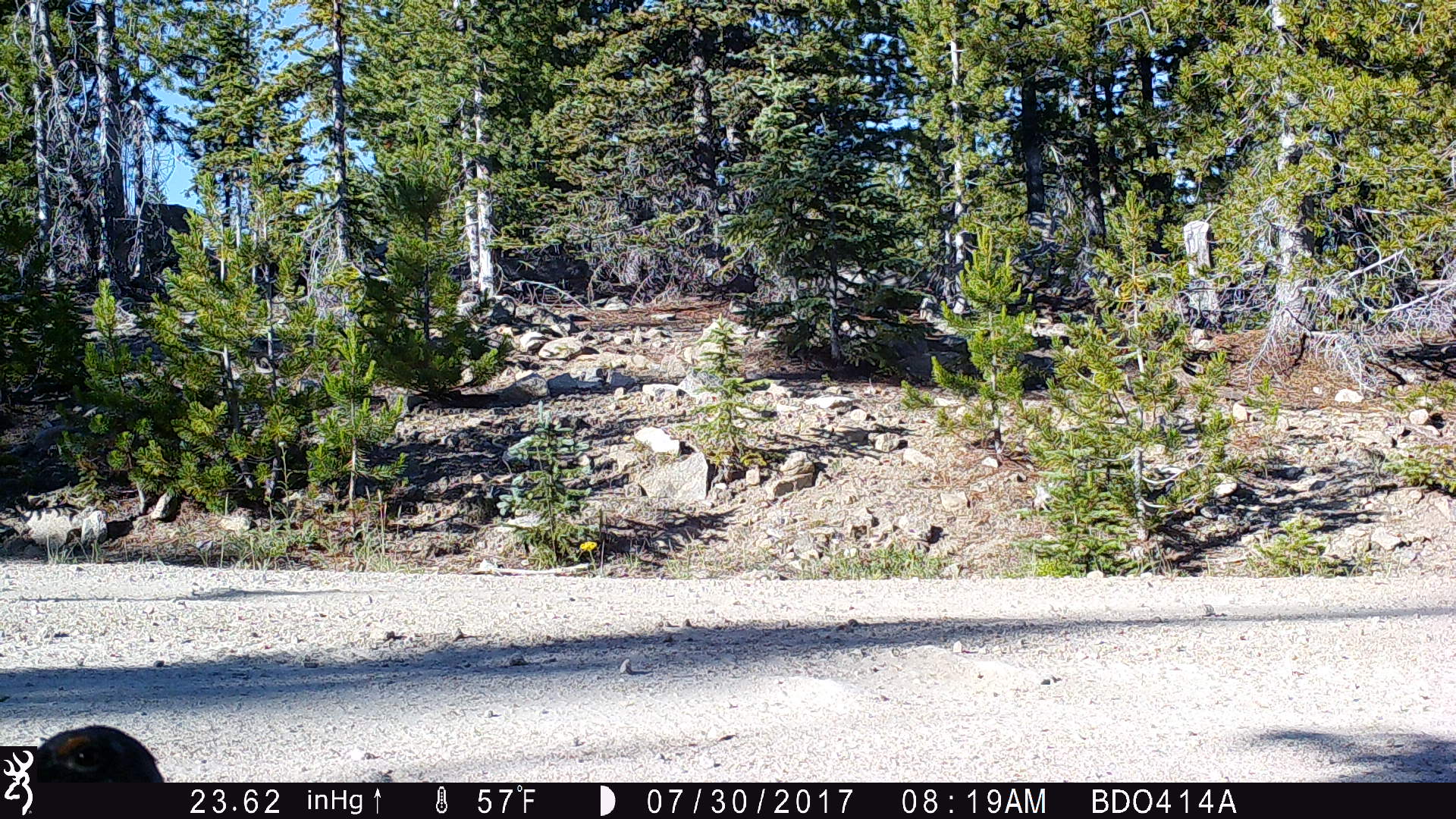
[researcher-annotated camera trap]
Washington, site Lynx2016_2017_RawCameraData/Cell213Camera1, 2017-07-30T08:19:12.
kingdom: Animalia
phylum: Chordata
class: Aves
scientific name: Aves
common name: birds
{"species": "Aves (birds)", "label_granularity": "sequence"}